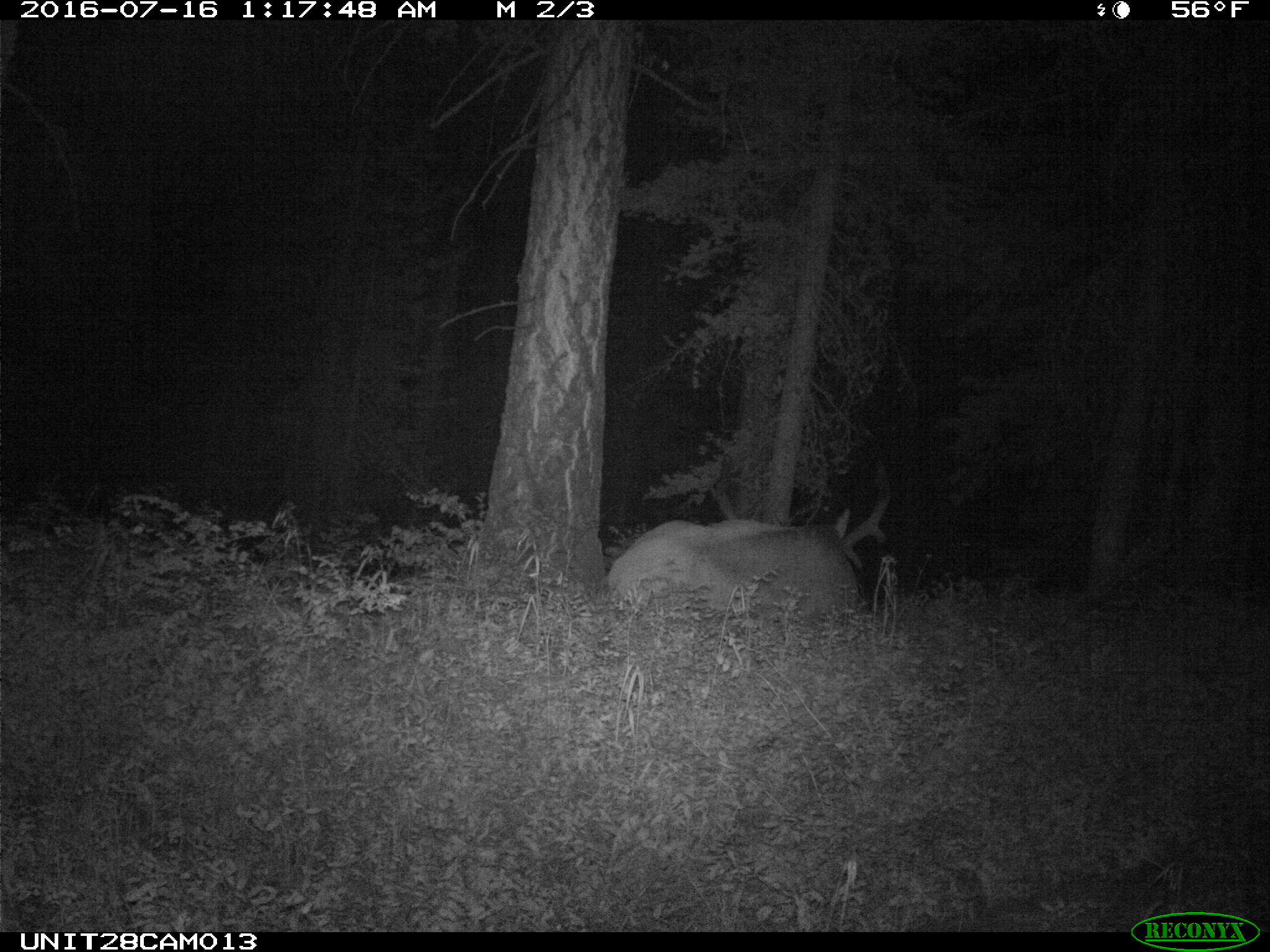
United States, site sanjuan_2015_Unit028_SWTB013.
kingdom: Animalia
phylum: Chordata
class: Mammalia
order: Artiodactyla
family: Cervidae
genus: Cervus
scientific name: Cervus elaphus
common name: red deer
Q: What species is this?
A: Cervus elaphus (red deer).